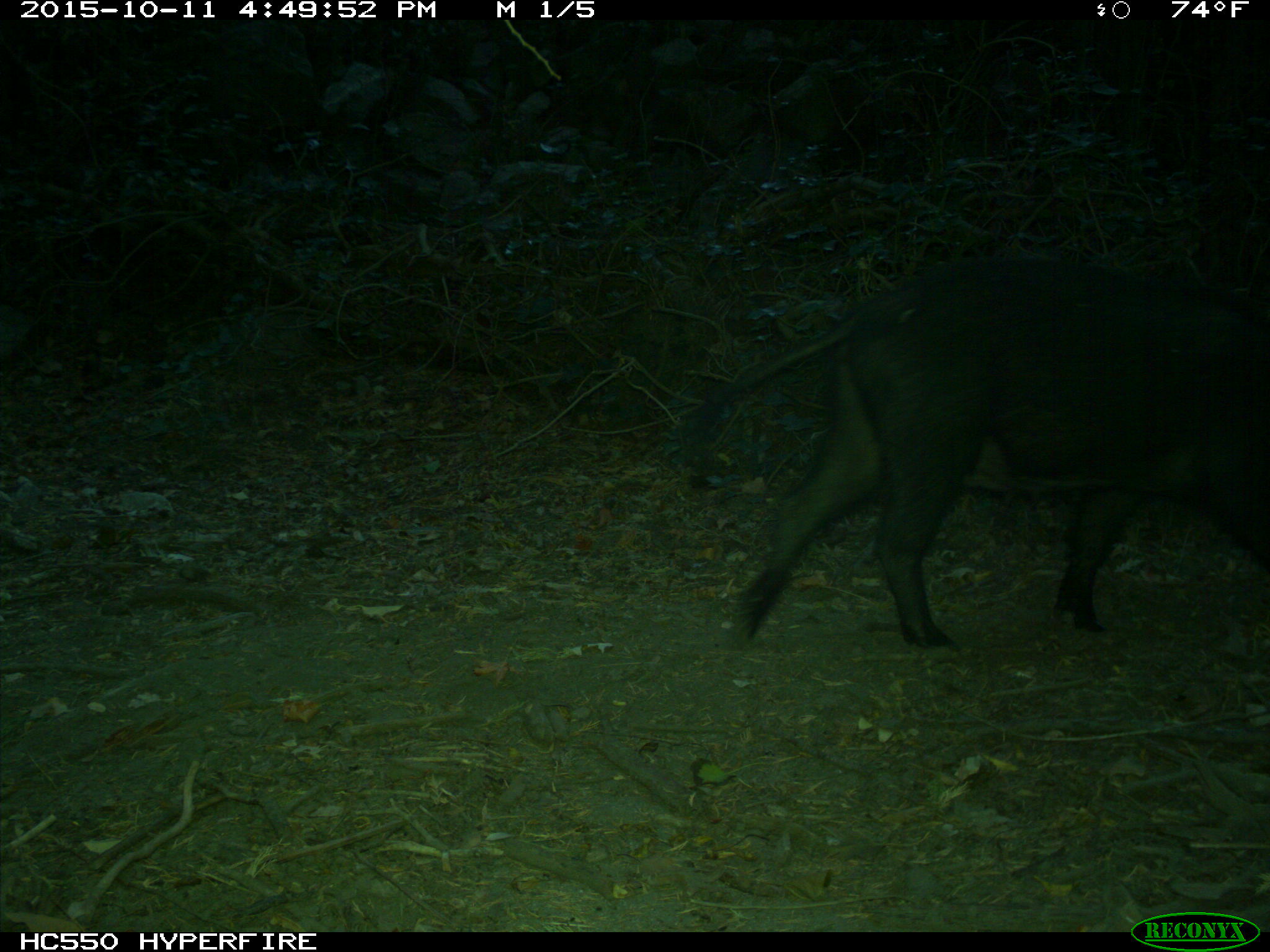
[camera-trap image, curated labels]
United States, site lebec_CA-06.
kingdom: Animalia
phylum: Chordata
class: Mammalia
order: Artiodactyla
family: Suidae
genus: Sus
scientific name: Sus scrofa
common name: wild boar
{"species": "Sus scrofa (wild boar)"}